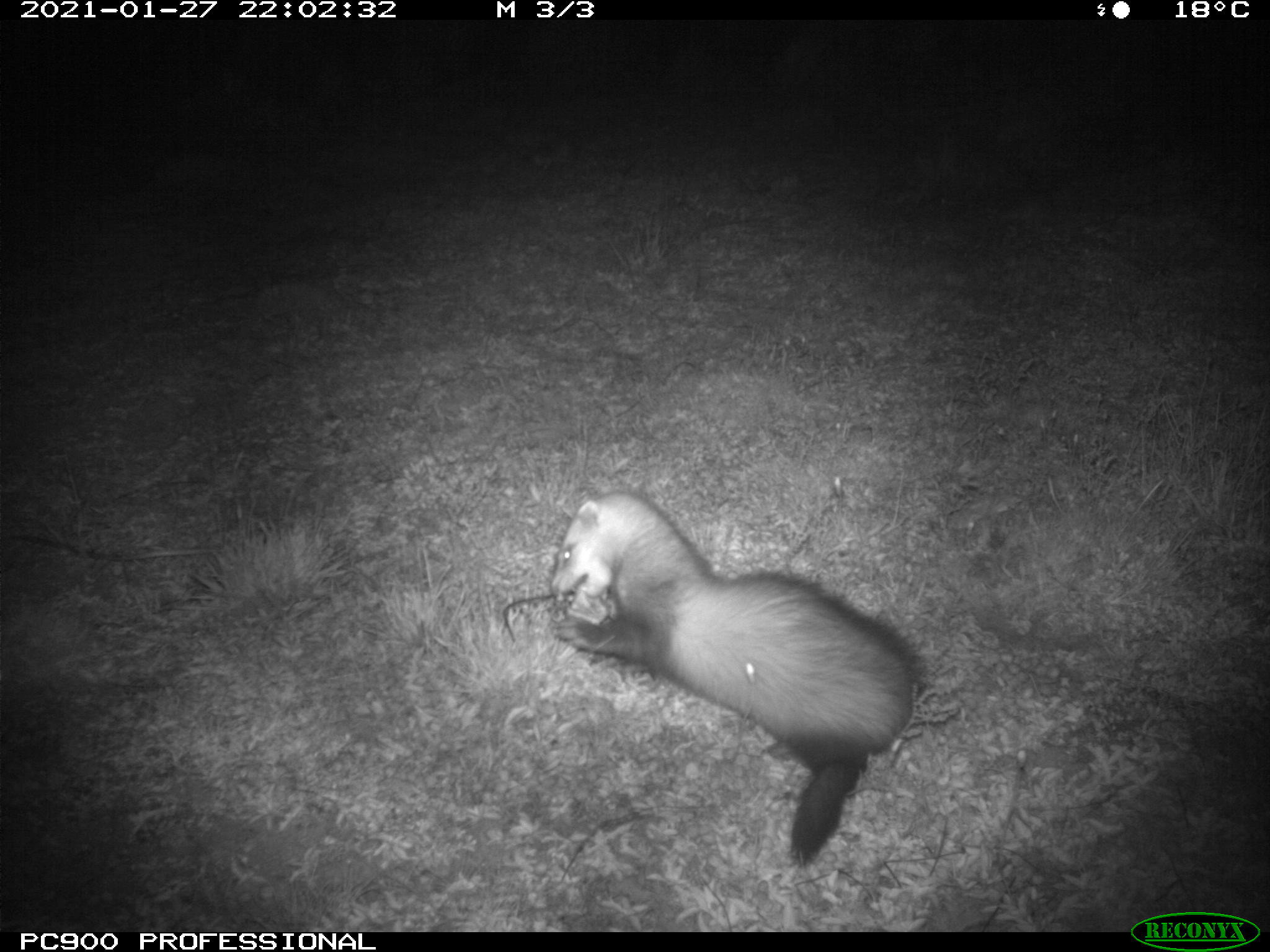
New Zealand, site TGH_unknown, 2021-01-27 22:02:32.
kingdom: Animalia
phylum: Chordata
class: Mammalia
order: Carnivora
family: Mustelidae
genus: Mustela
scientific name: Mustela furo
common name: ferret